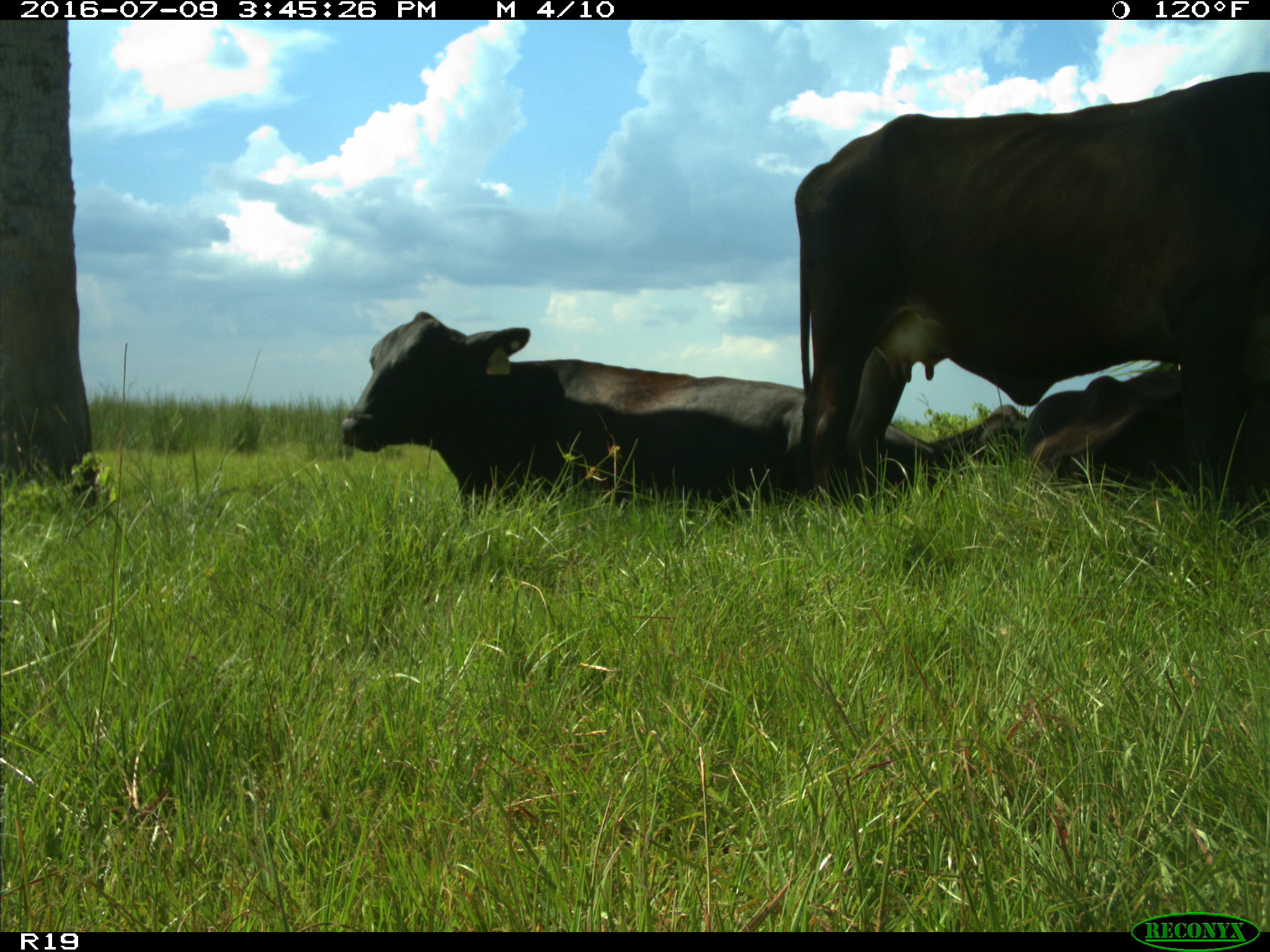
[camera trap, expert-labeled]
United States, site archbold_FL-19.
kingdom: Animalia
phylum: Chordata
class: Mammalia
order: Artiodactyla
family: Bovidae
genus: Bos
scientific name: Bos taurus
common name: domestic cow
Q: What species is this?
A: Bos taurus (domestic cow).